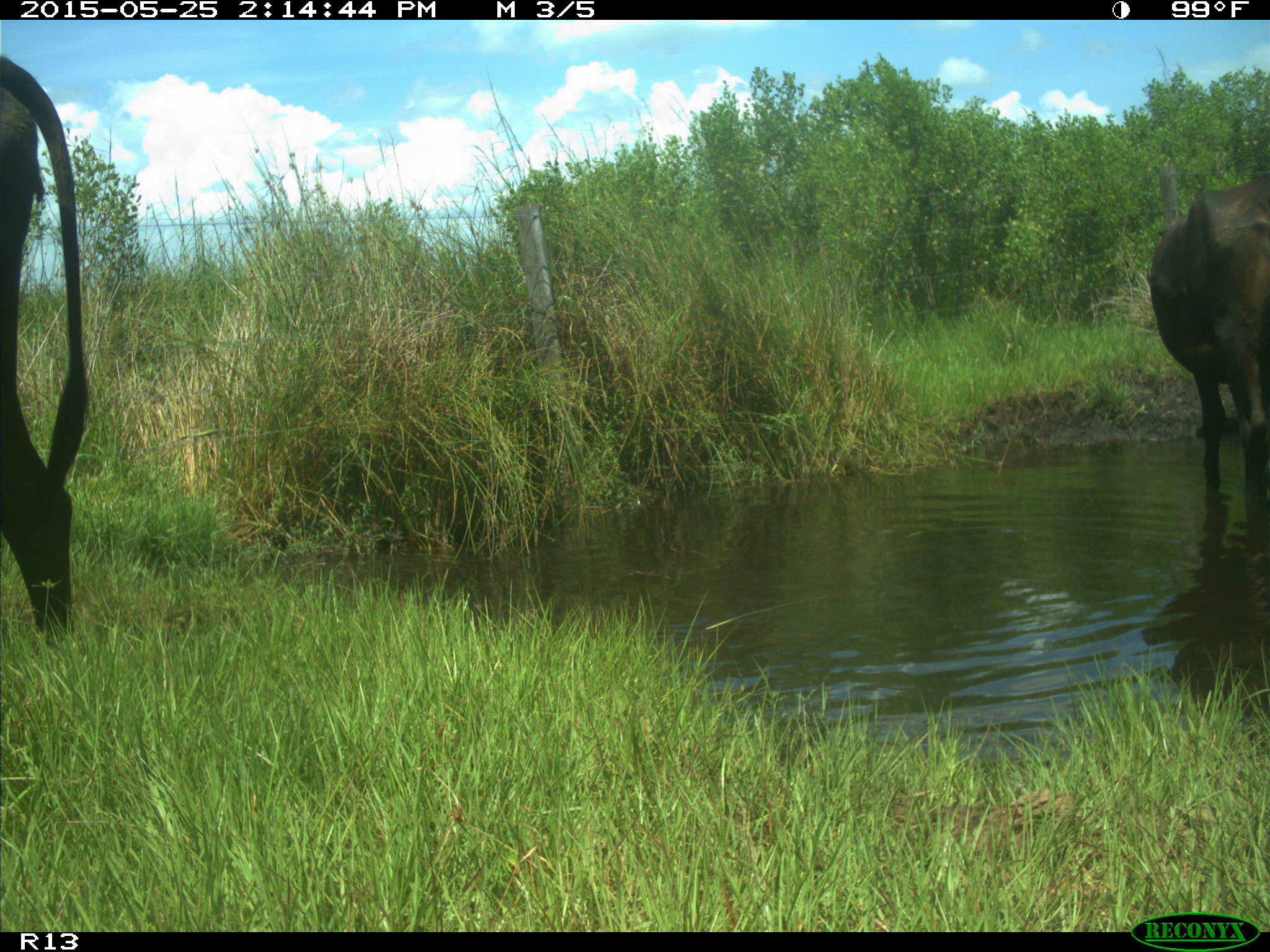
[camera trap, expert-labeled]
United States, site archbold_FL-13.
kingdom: Animalia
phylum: Chordata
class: Mammalia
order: Artiodactyla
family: Bovidae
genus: Bos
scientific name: Bos taurus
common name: domestic cow